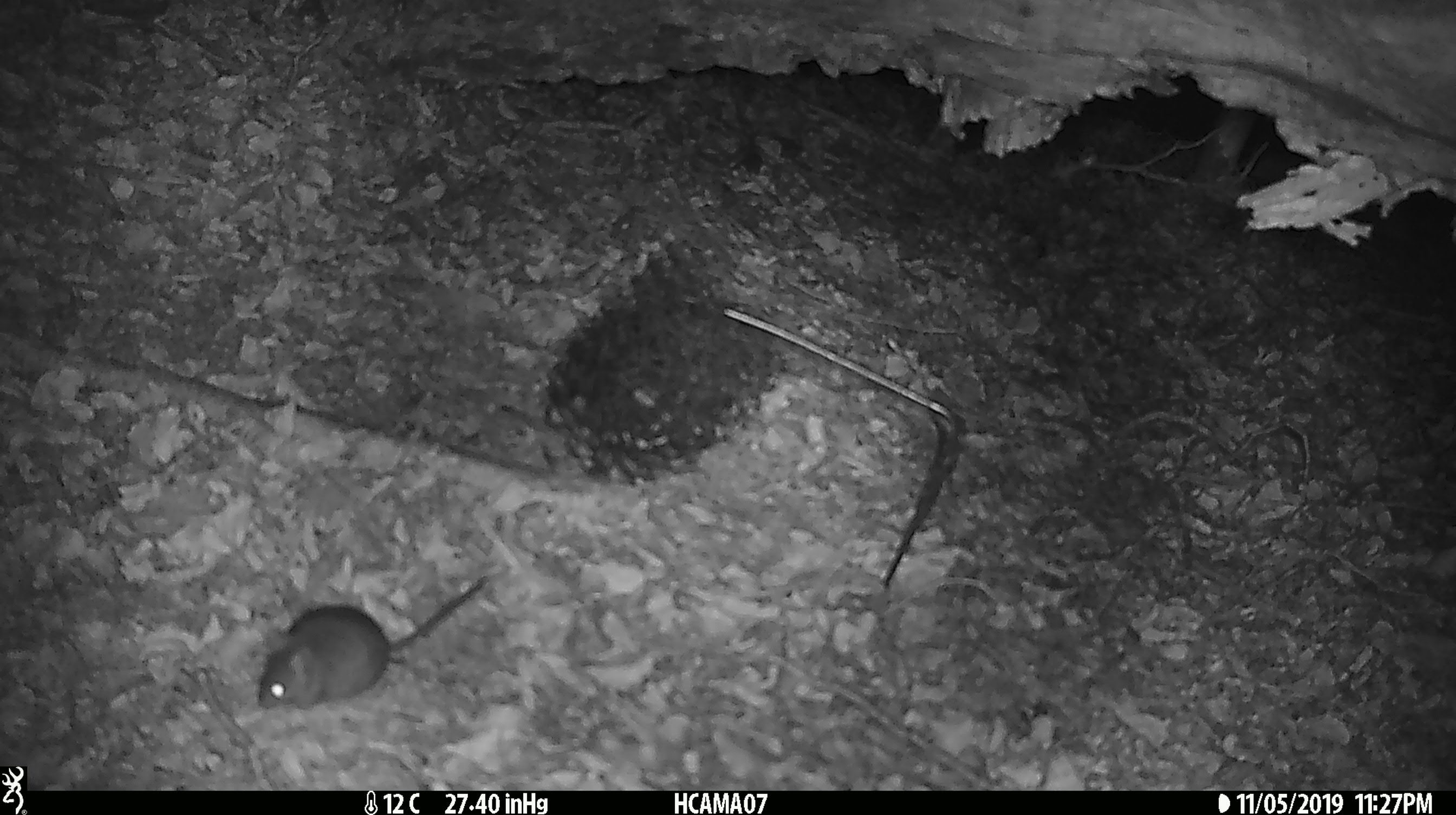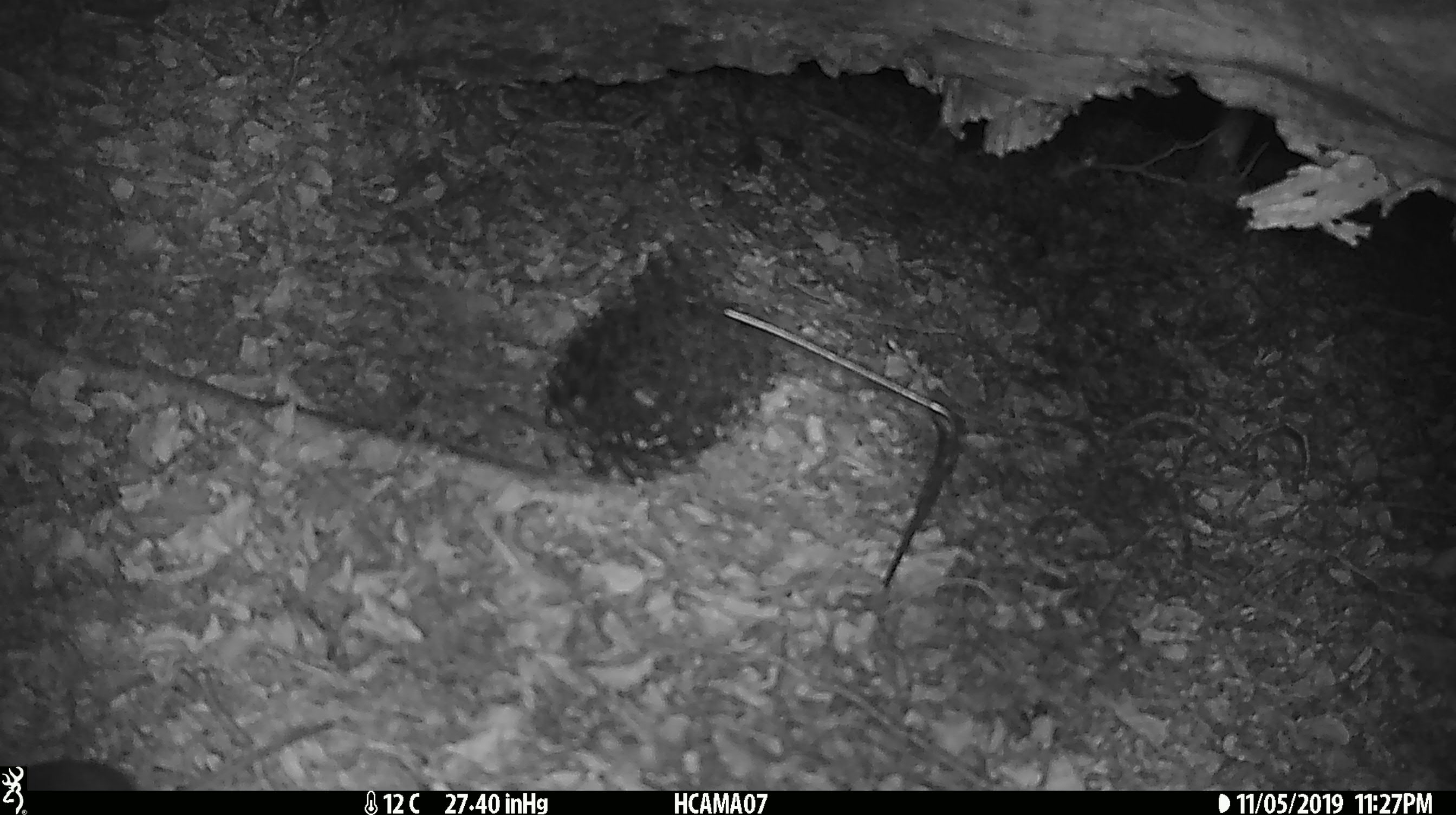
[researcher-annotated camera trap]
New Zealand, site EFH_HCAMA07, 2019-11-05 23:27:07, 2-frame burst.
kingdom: Animalia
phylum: Chordata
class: Mammalia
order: Rodentia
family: Muridae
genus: Mus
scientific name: Mus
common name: mouse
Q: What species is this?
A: Mouse (Mus).